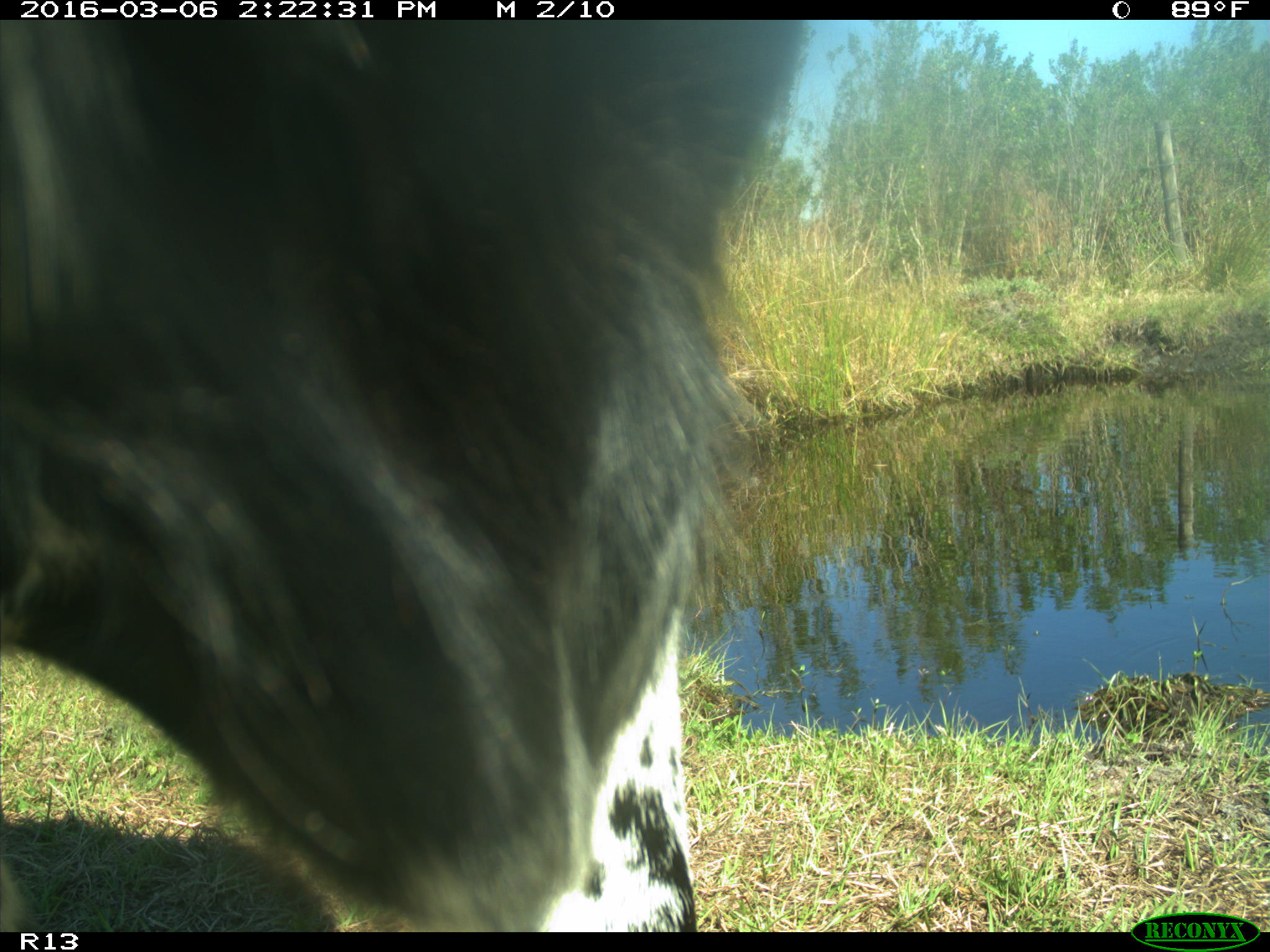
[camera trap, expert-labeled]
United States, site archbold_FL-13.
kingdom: Animalia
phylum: Chordata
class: Mammalia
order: Artiodactyla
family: Bovidae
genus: Bos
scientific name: Bos taurus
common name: domestic cow